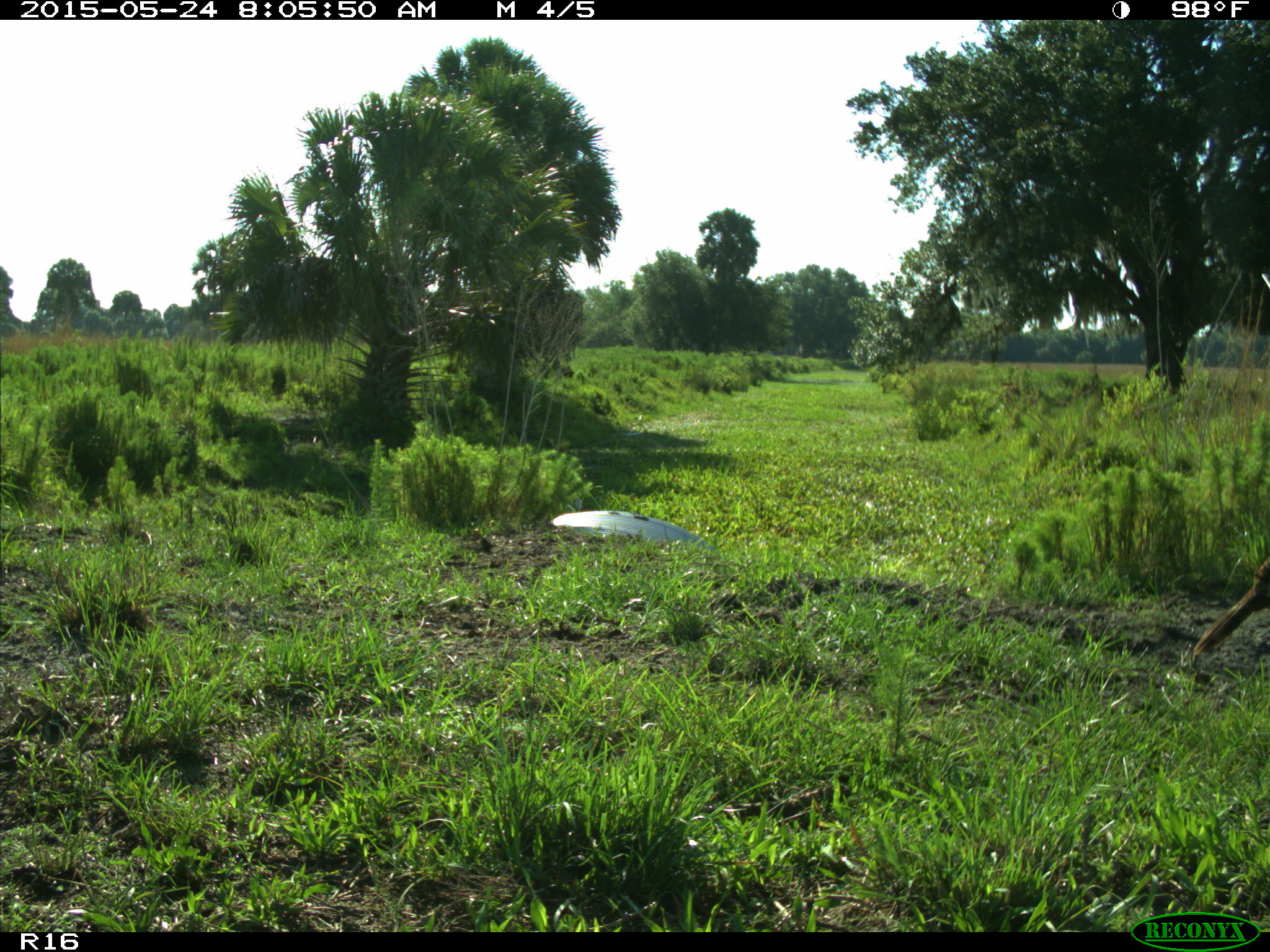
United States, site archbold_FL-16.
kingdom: Animalia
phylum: Chordata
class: Aves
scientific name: Aves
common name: birds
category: unidentified bird